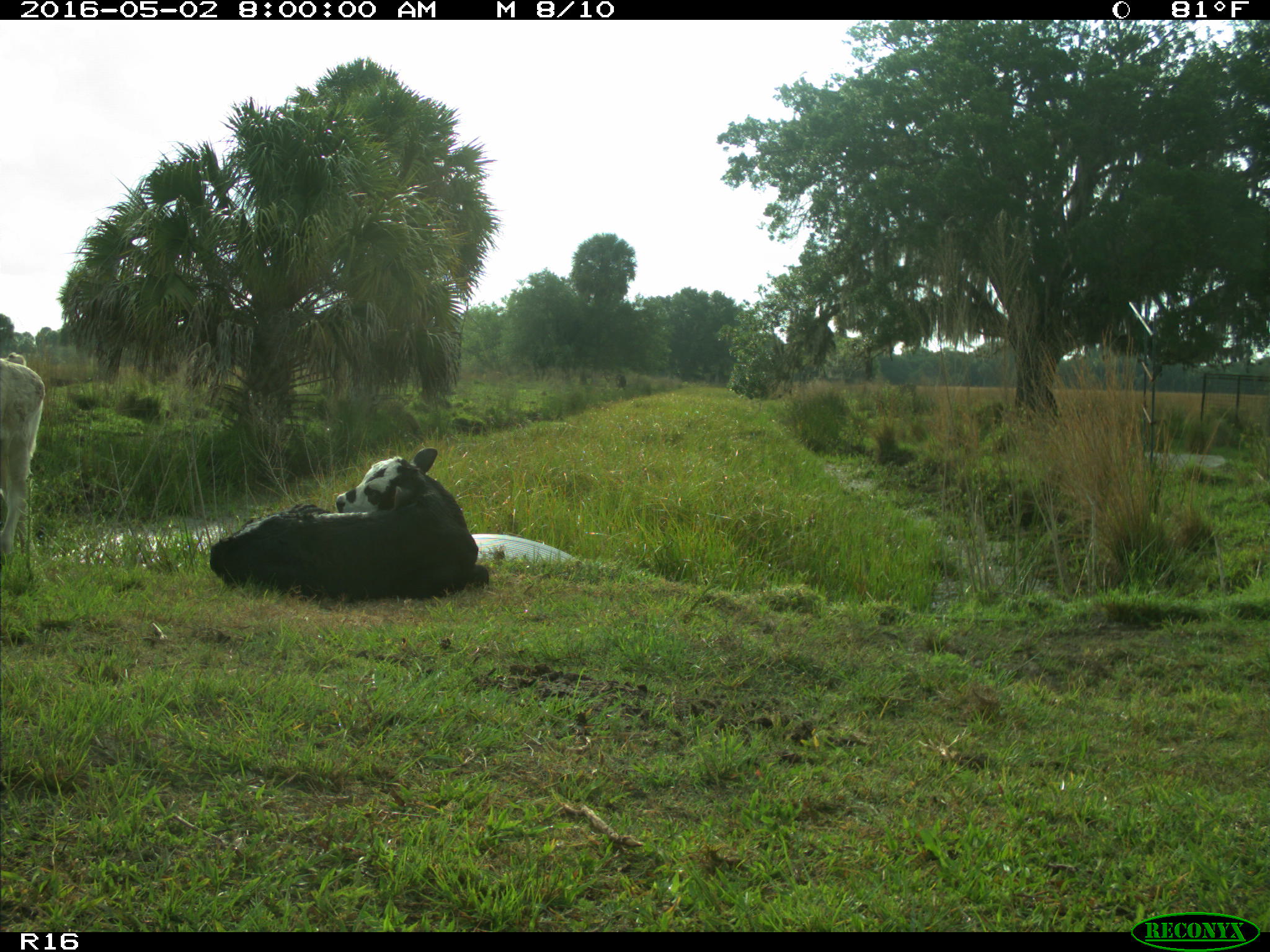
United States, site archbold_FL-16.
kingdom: Animalia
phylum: Chordata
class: Mammalia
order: Artiodactyla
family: Bovidae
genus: Bos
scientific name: Bos taurus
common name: domestic cow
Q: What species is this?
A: Bos taurus (domestic cow).